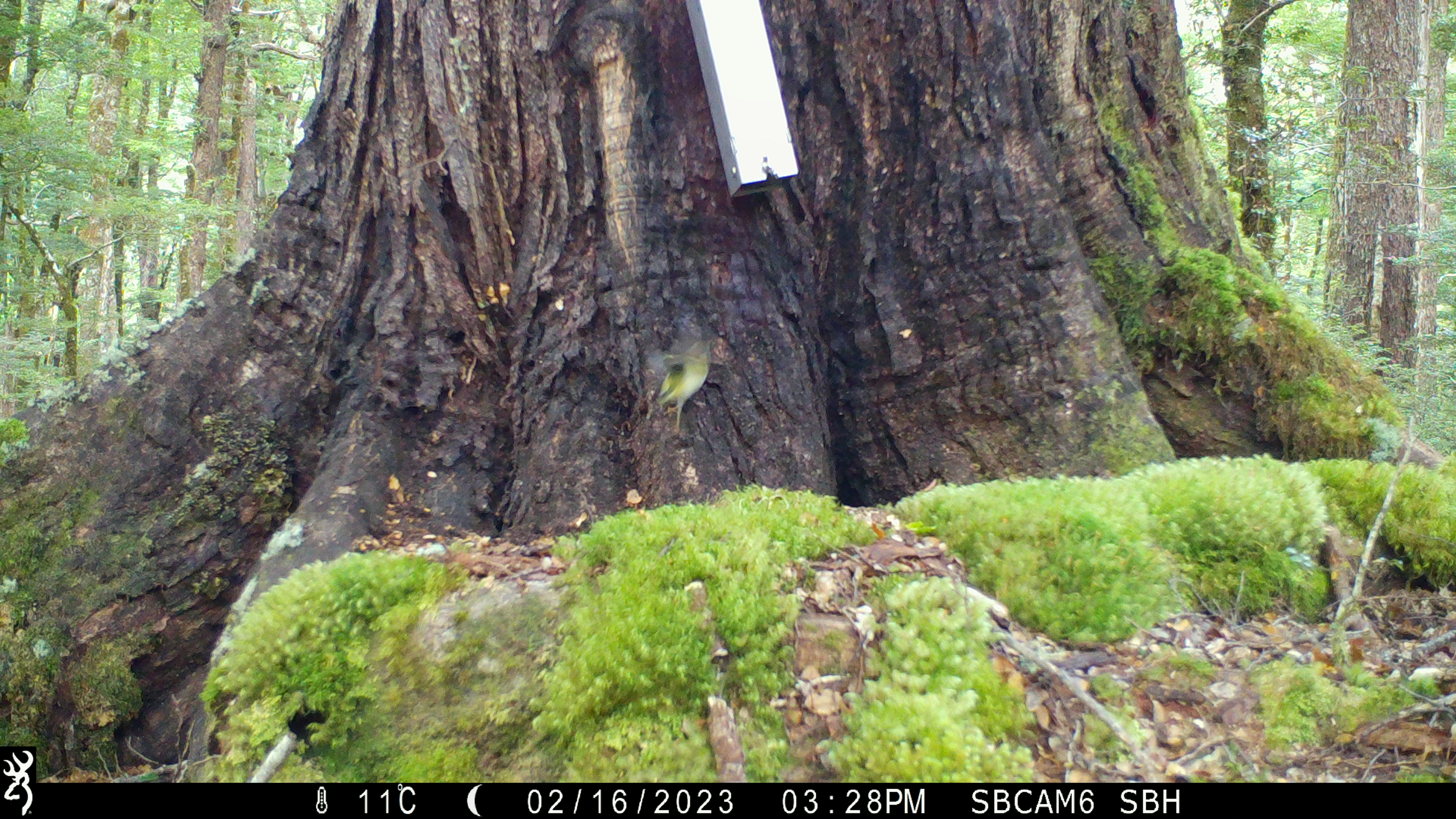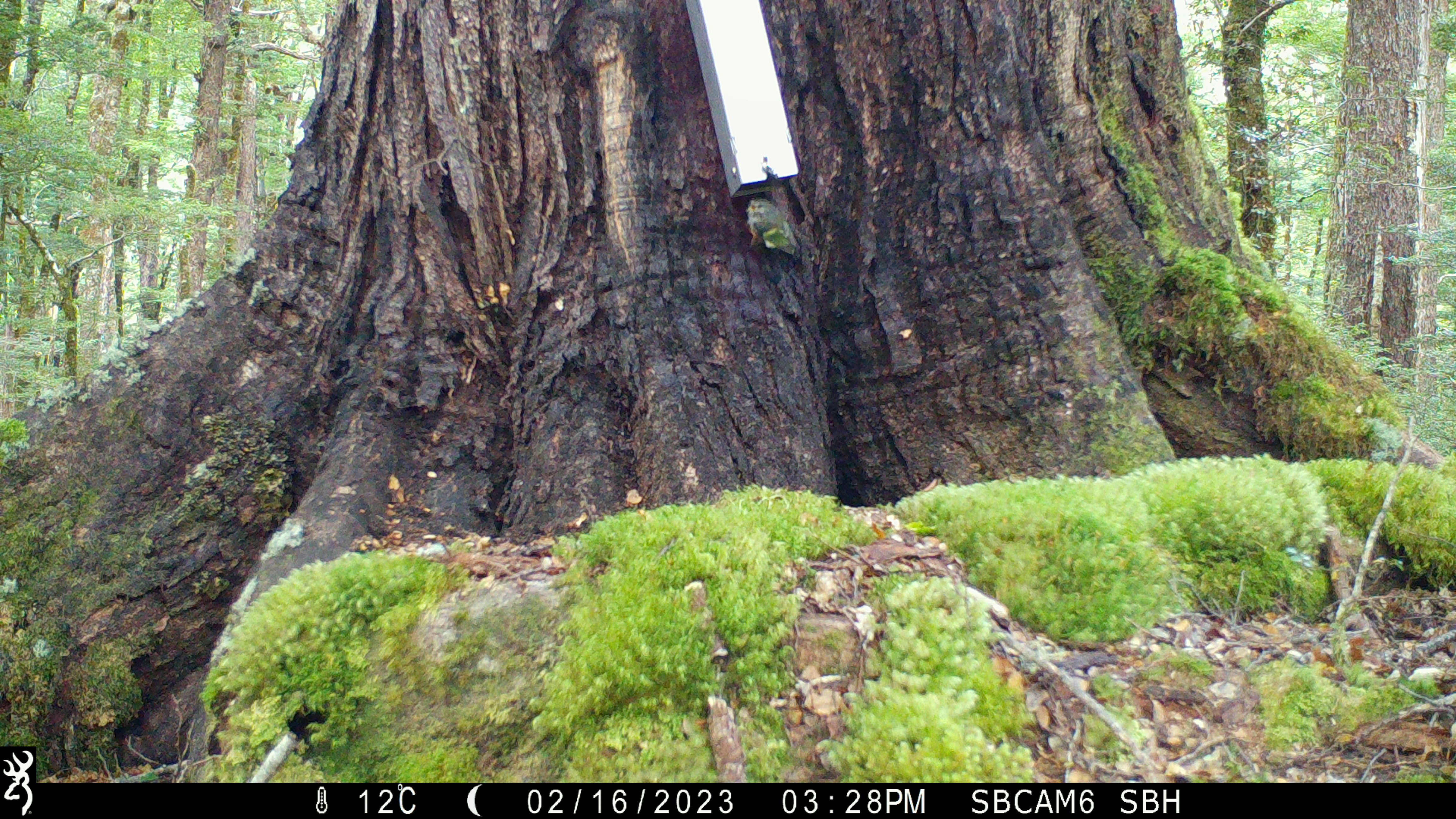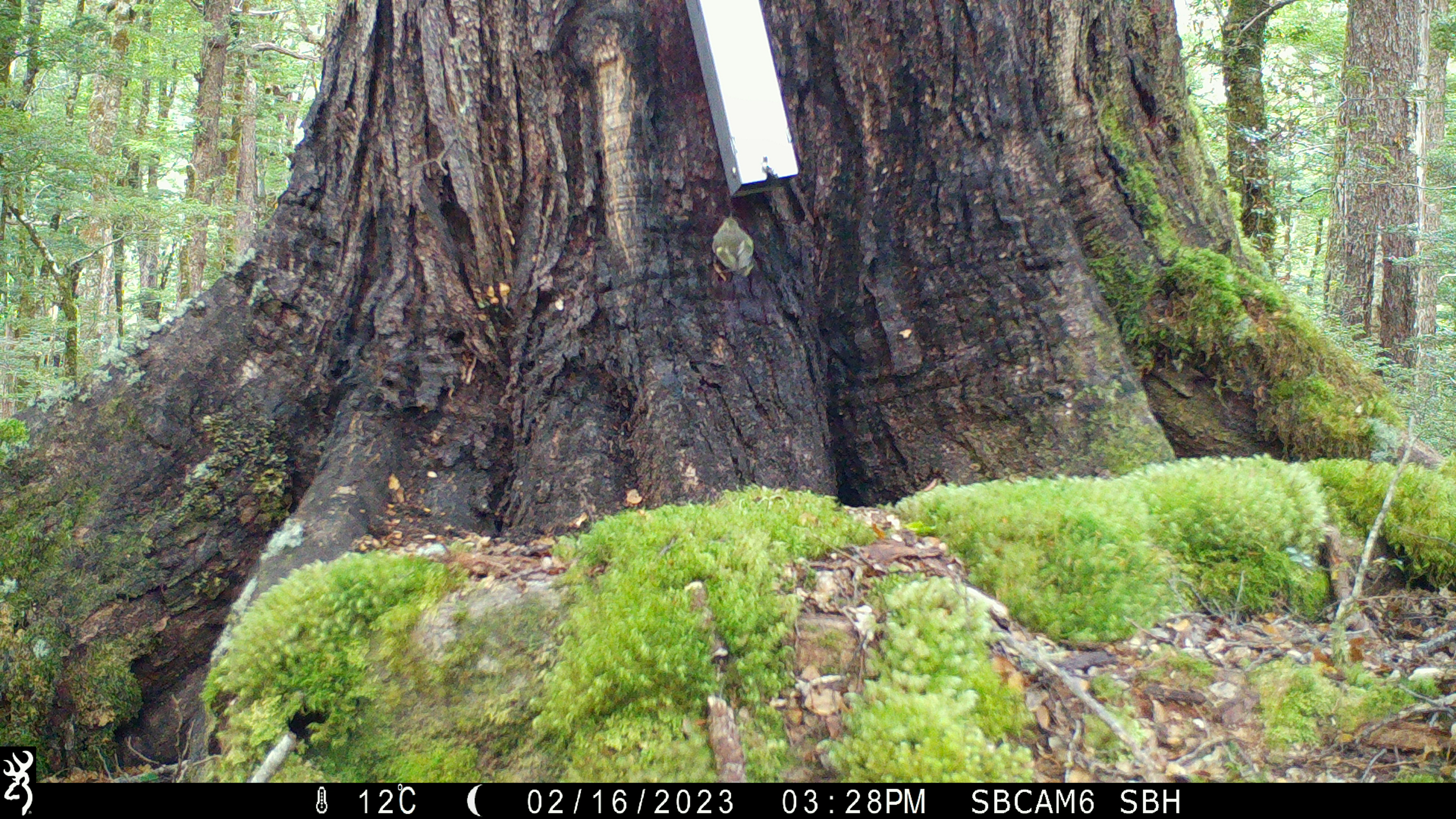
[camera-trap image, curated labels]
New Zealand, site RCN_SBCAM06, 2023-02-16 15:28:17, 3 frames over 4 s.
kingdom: Animalia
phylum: Chordata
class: Aves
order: Passeriformes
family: Acanthisittidae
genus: Acanthisitta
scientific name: Acanthisitta chloris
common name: rifleman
Rifleman (Acanthisitta chloris).